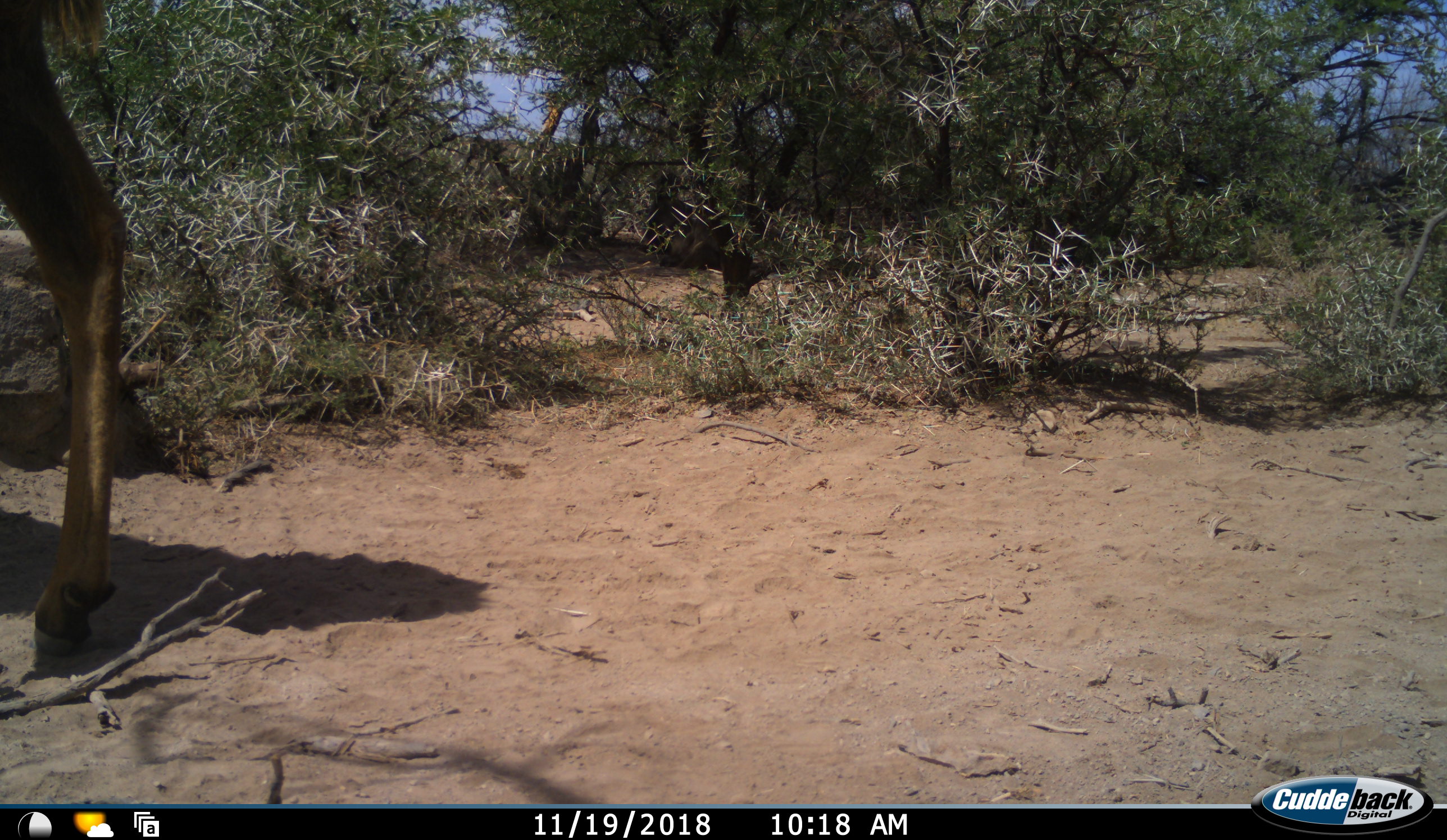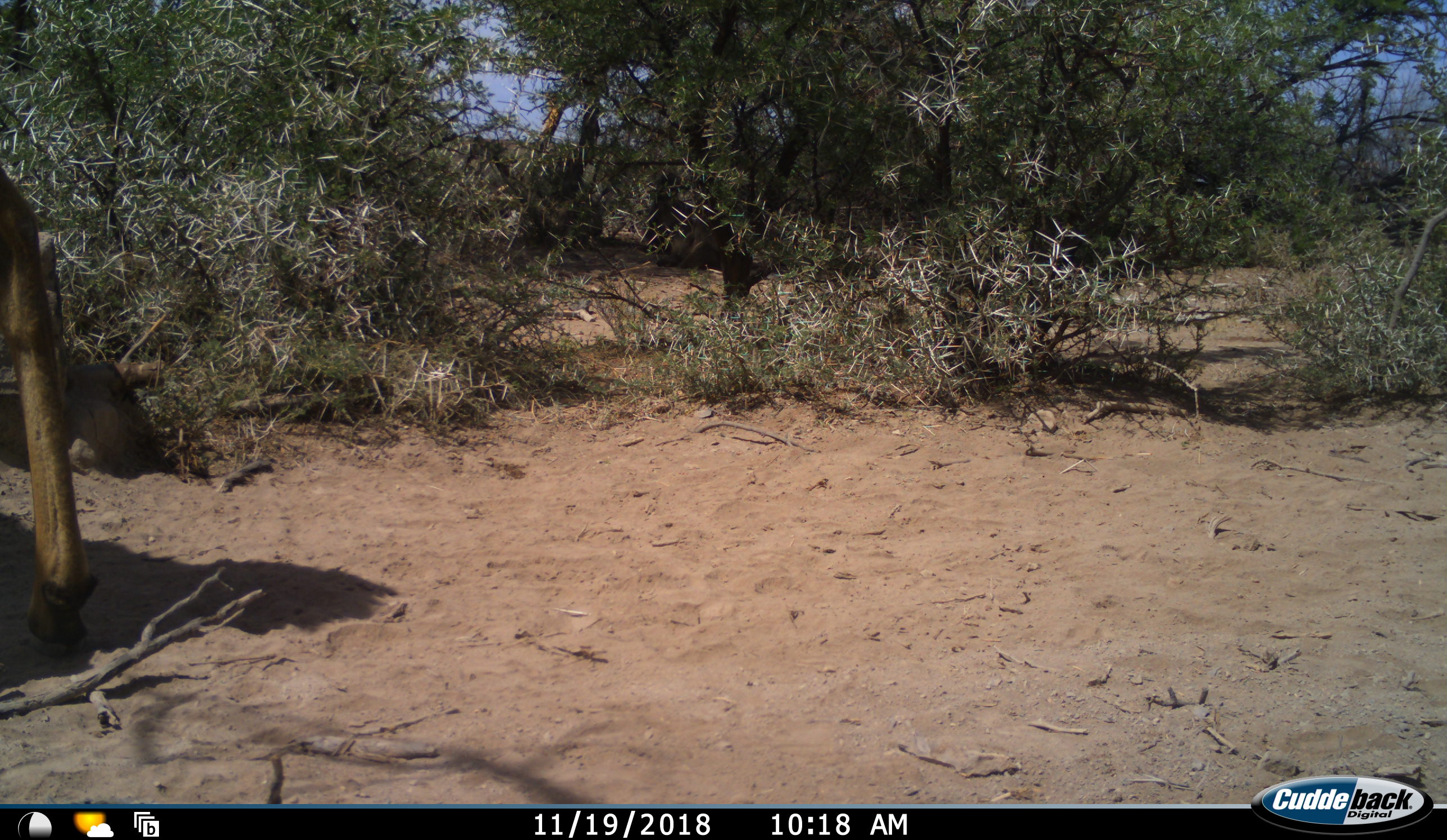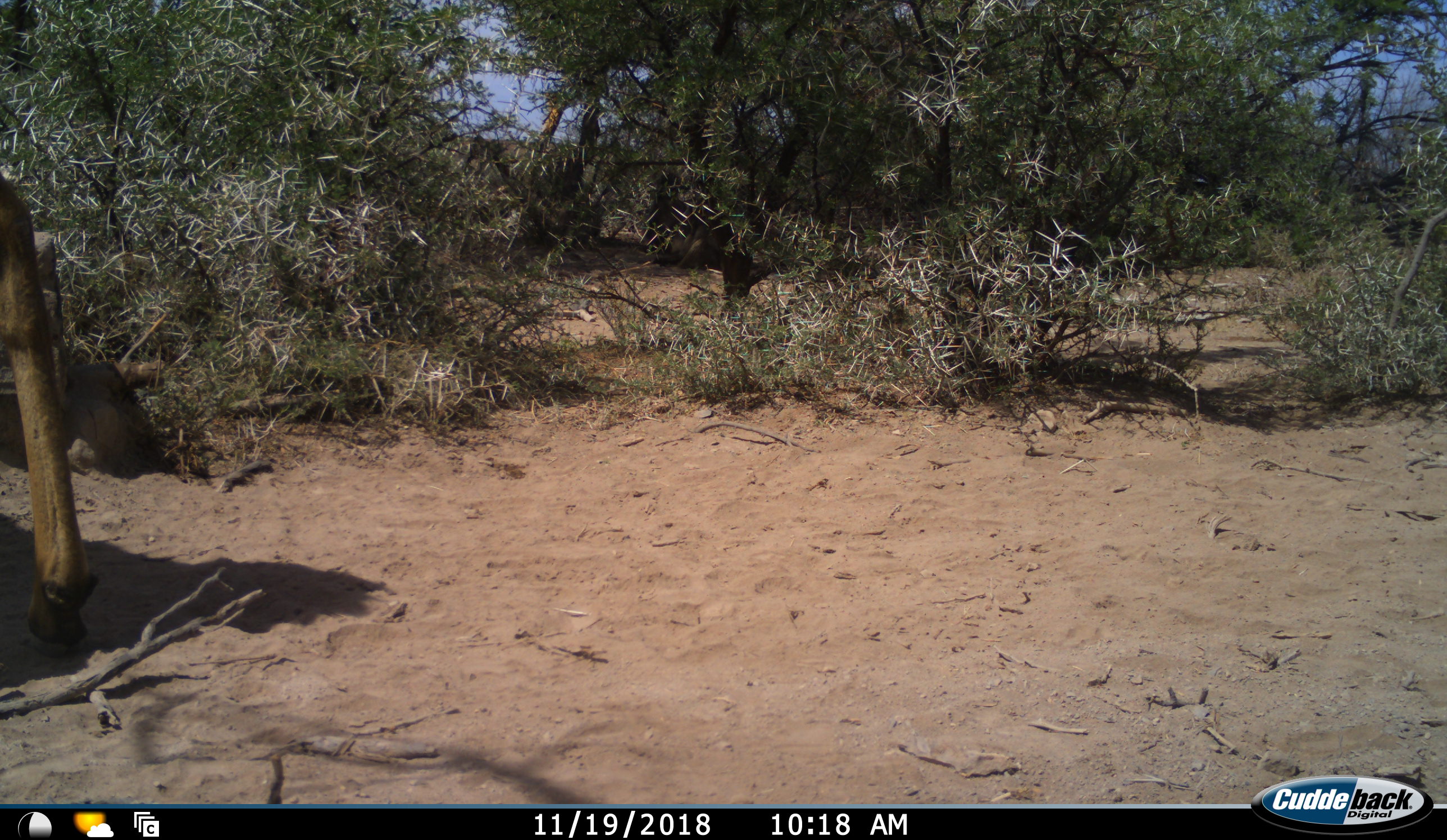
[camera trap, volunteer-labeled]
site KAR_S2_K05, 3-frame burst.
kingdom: Animalia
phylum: Chordata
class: Mammalia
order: Artiodactyla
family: Bovidae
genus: Tragelaphus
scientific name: Tragelaphus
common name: kudu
Kudu (Tragelaphus), count 1. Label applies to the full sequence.